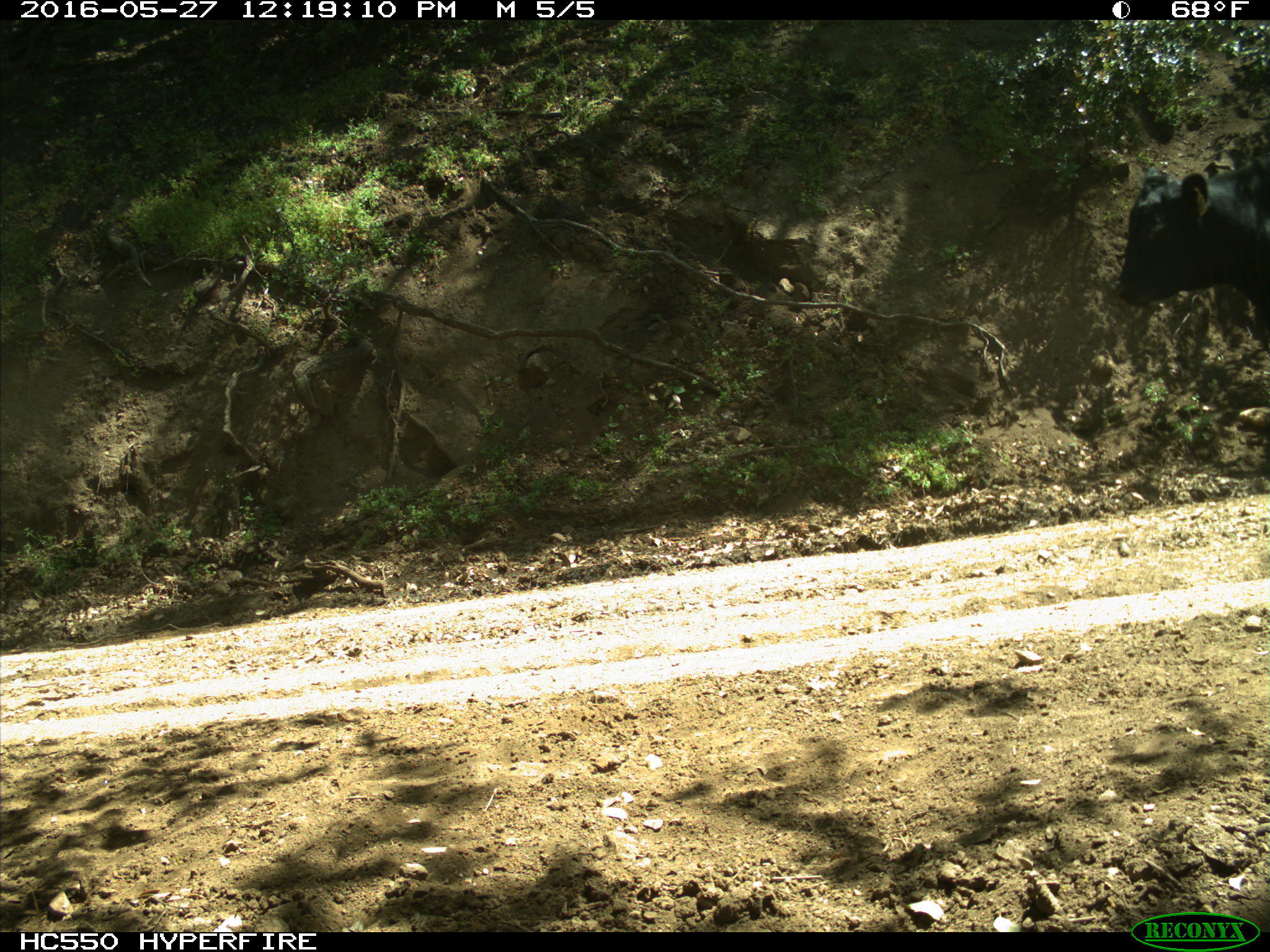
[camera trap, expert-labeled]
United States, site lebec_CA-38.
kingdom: Animalia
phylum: Chordata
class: Mammalia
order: Artiodactyla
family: Bovidae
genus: Bos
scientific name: Bos taurus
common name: domestic cow